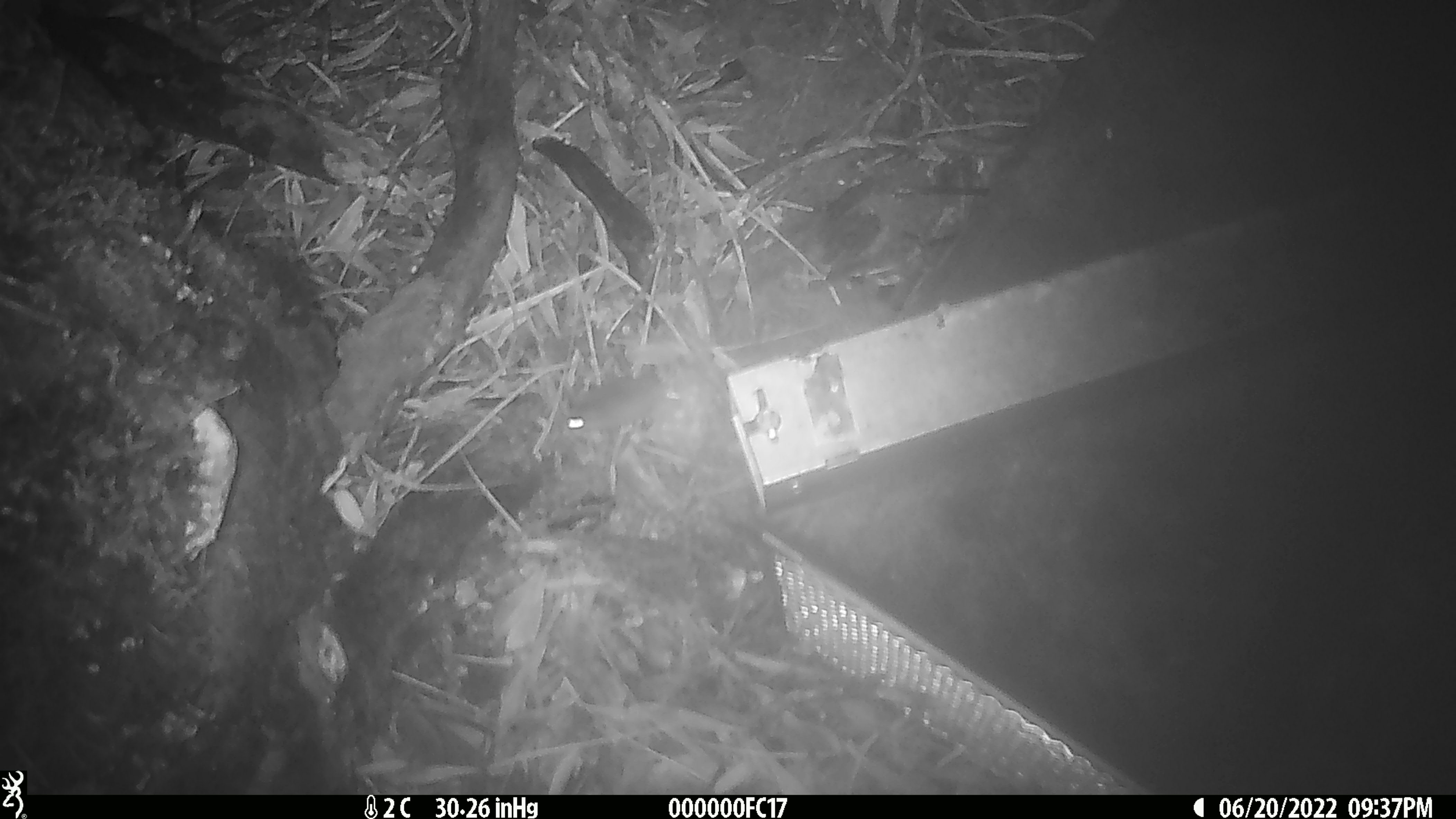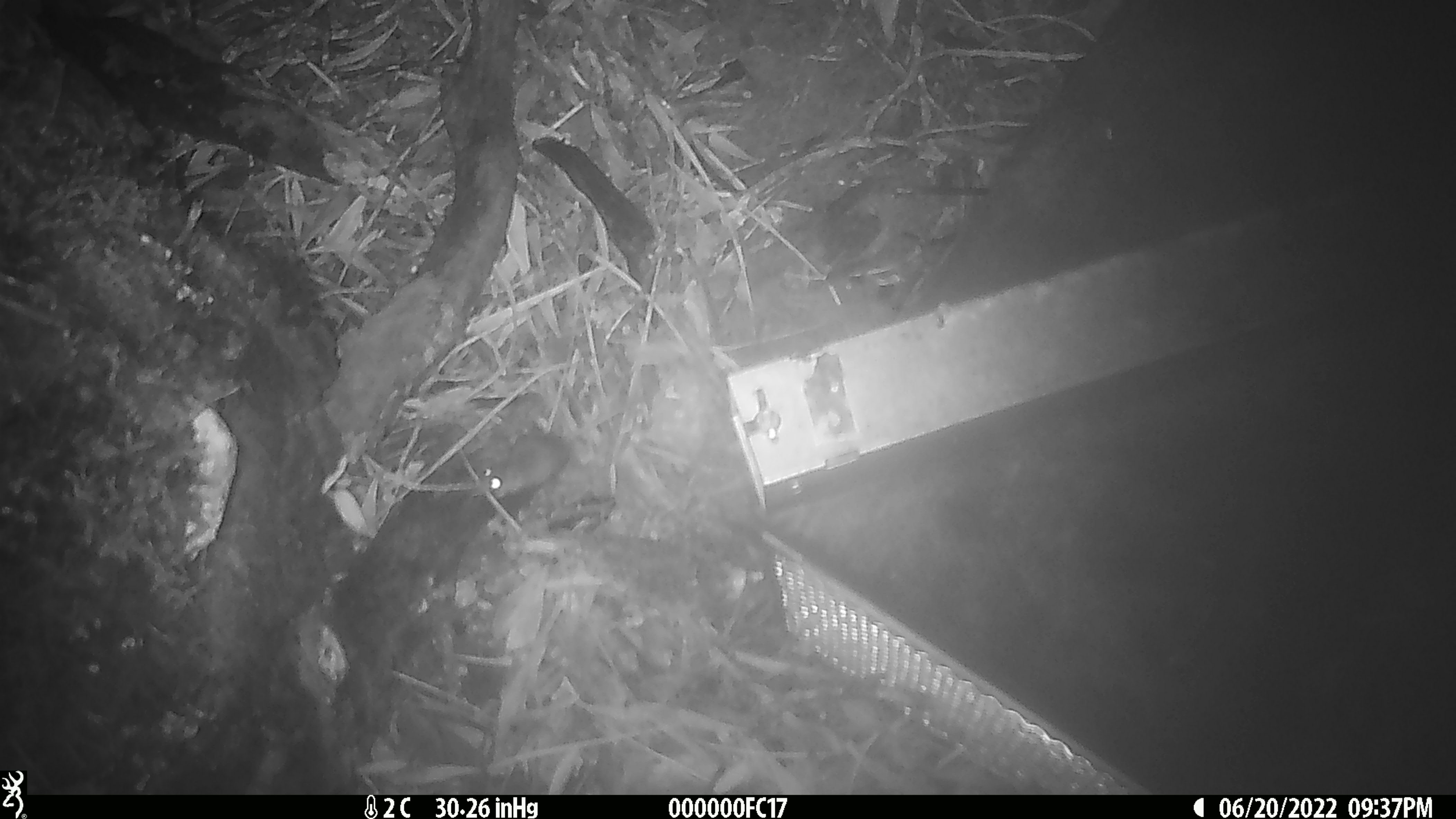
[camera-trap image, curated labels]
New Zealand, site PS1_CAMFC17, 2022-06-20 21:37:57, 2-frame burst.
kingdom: Animalia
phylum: Chordata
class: Mammalia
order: Rodentia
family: Muridae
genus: Mus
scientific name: Mus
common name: mouse